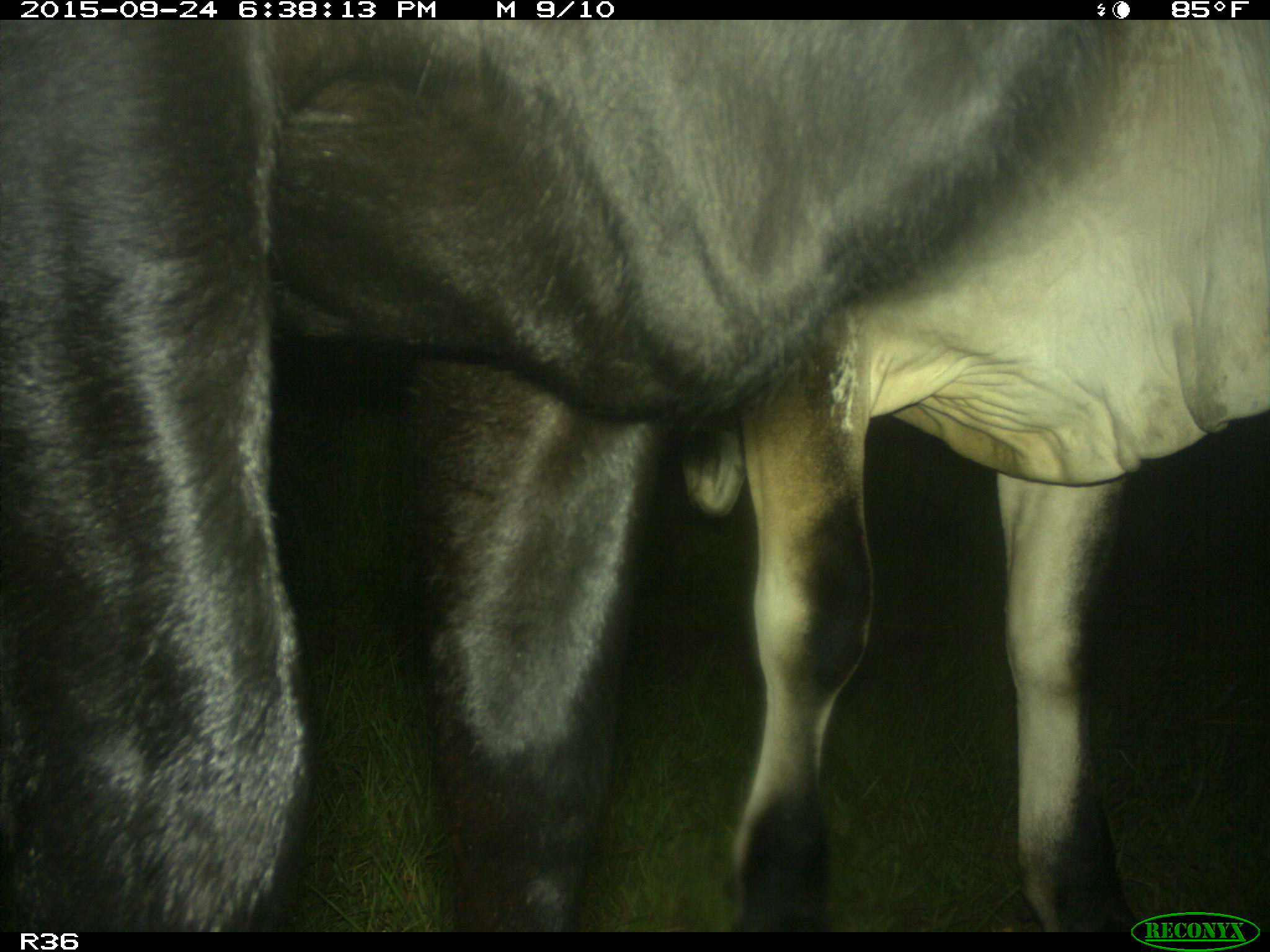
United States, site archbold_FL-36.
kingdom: Animalia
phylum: Chordata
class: Mammalia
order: Artiodactyla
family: Bovidae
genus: Bos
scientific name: Bos taurus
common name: domestic cow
Bos taurus (domestic cow).